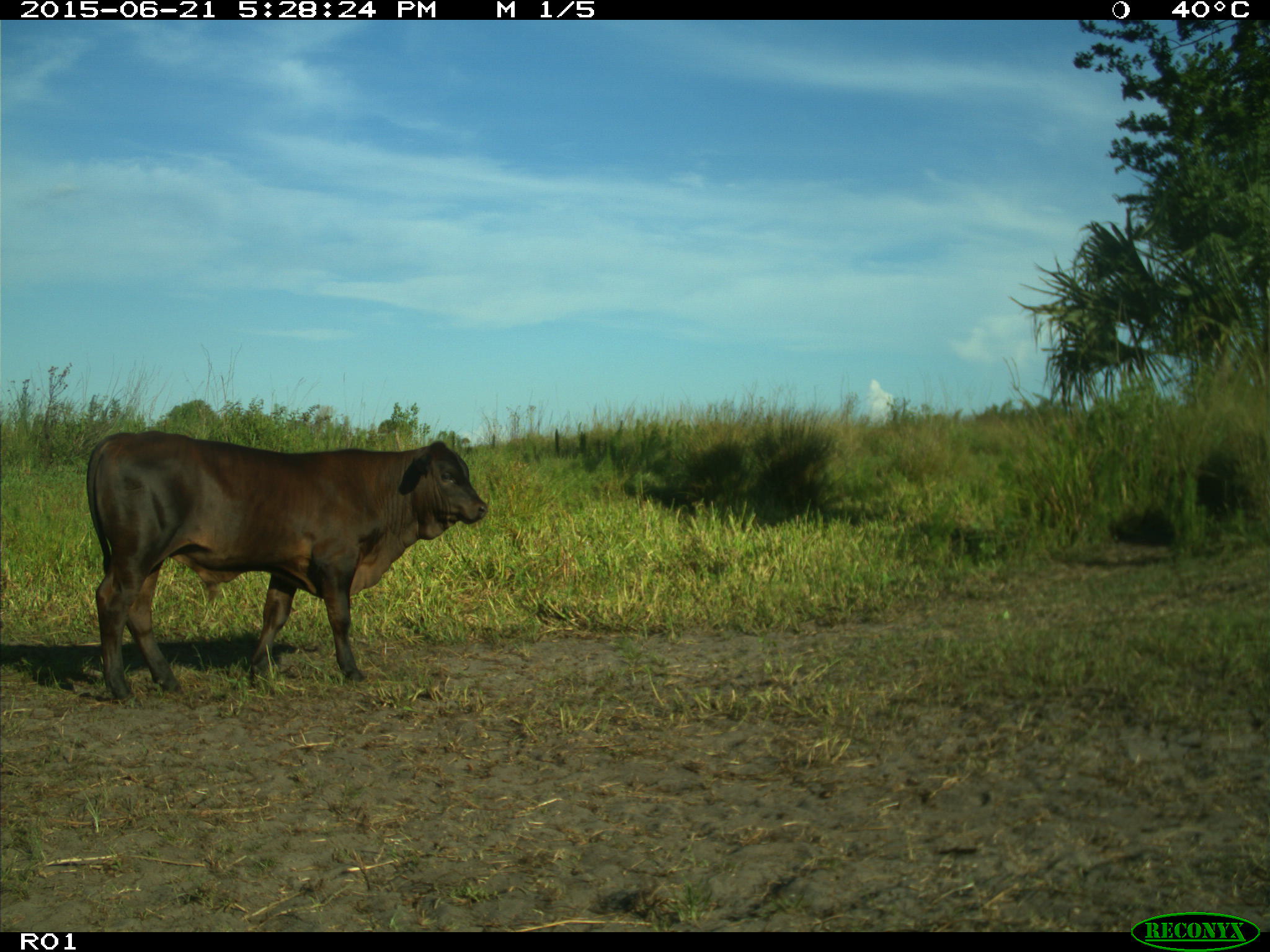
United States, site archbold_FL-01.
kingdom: Animalia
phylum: Chordata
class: Mammalia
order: Artiodactyla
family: Bovidae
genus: Bos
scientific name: Bos taurus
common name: domestic cow